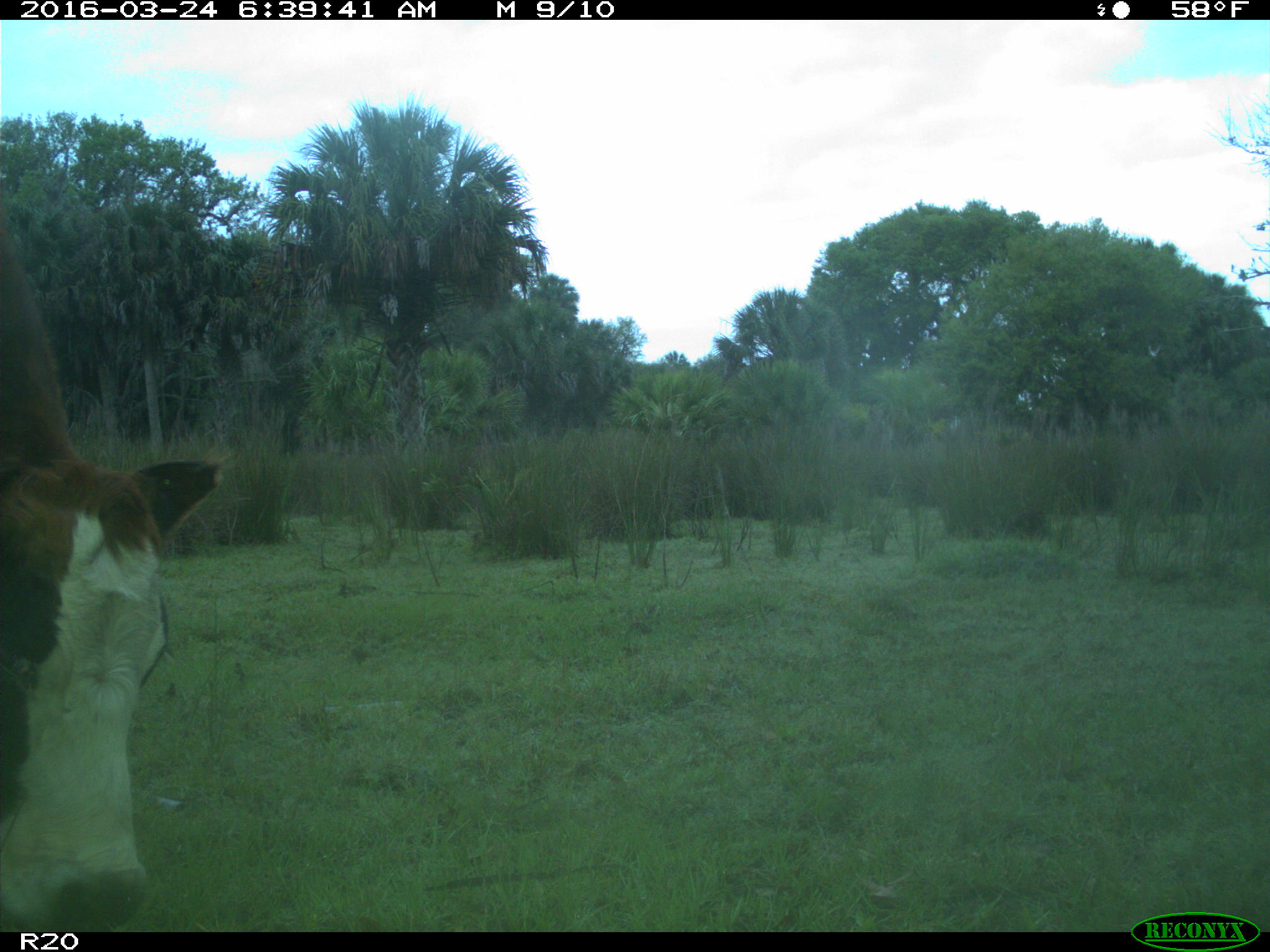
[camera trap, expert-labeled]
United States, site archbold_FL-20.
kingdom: Animalia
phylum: Chordata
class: Mammalia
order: Artiodactyla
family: Bovidae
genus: Bos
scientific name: Bos taurus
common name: domestic cow